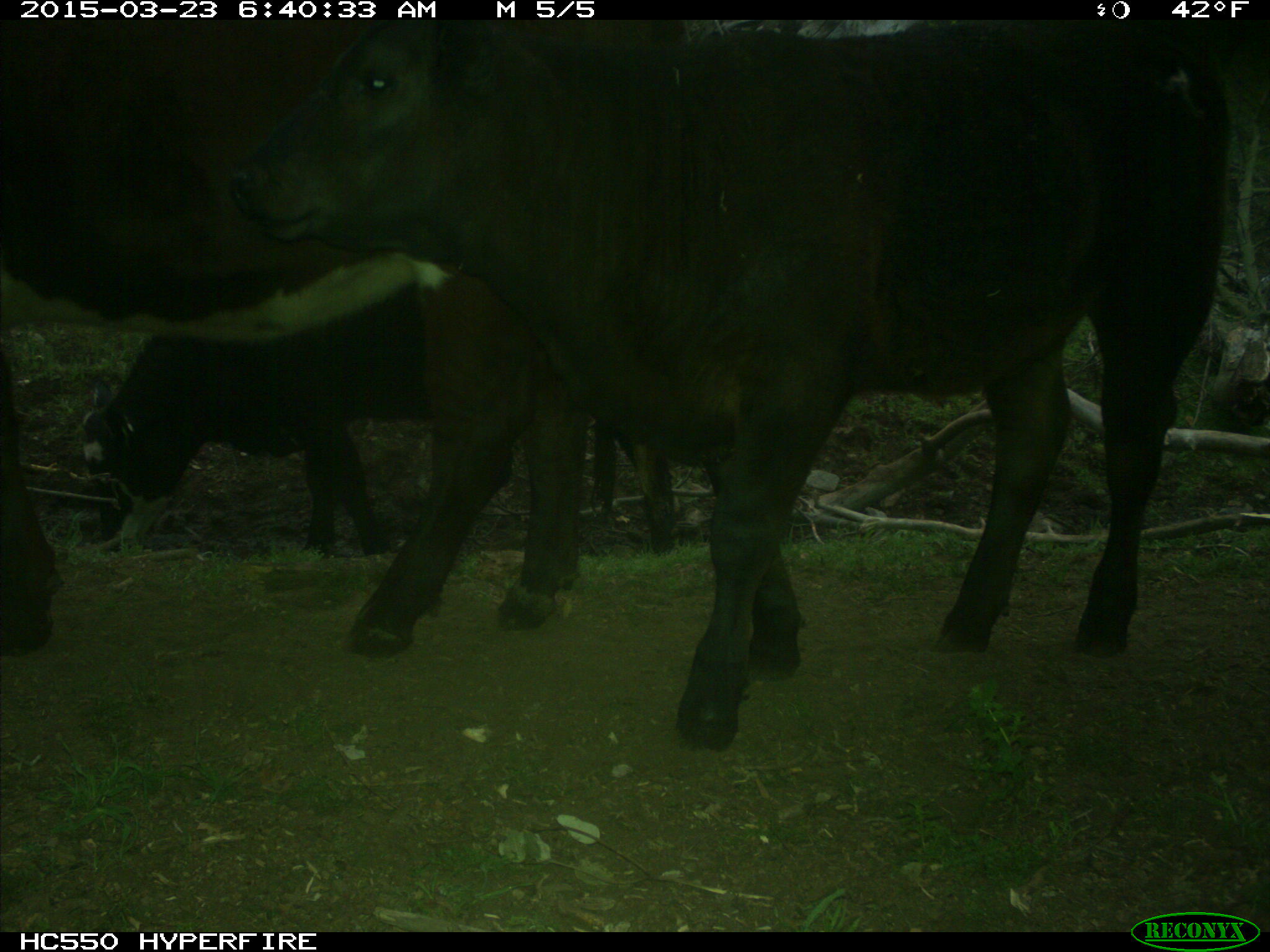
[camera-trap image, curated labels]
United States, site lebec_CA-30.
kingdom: Animalia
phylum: Chordata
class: Mammalia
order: Artiodactyla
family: Bovidae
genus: Bos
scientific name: Bos taurus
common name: domestic cow